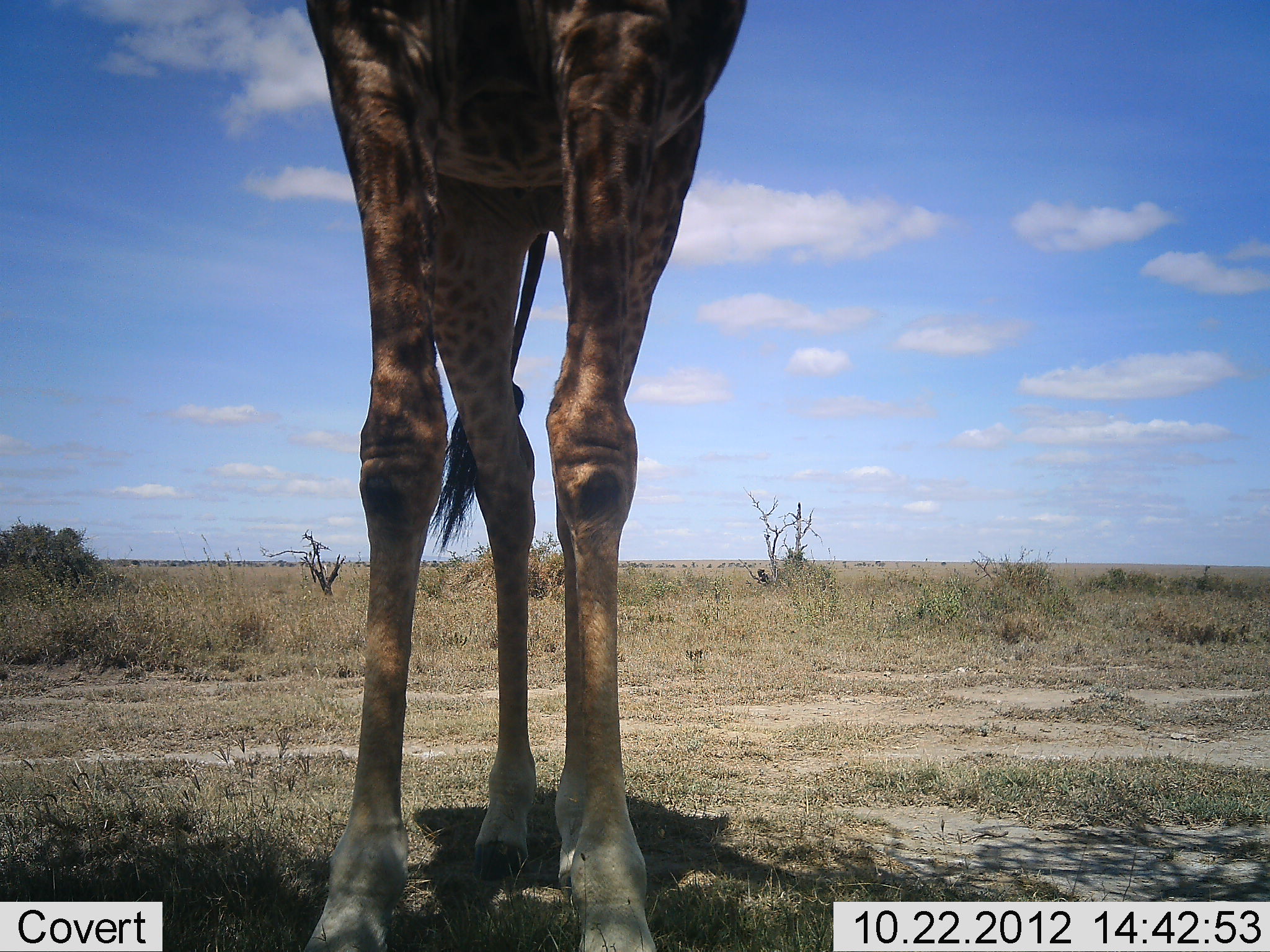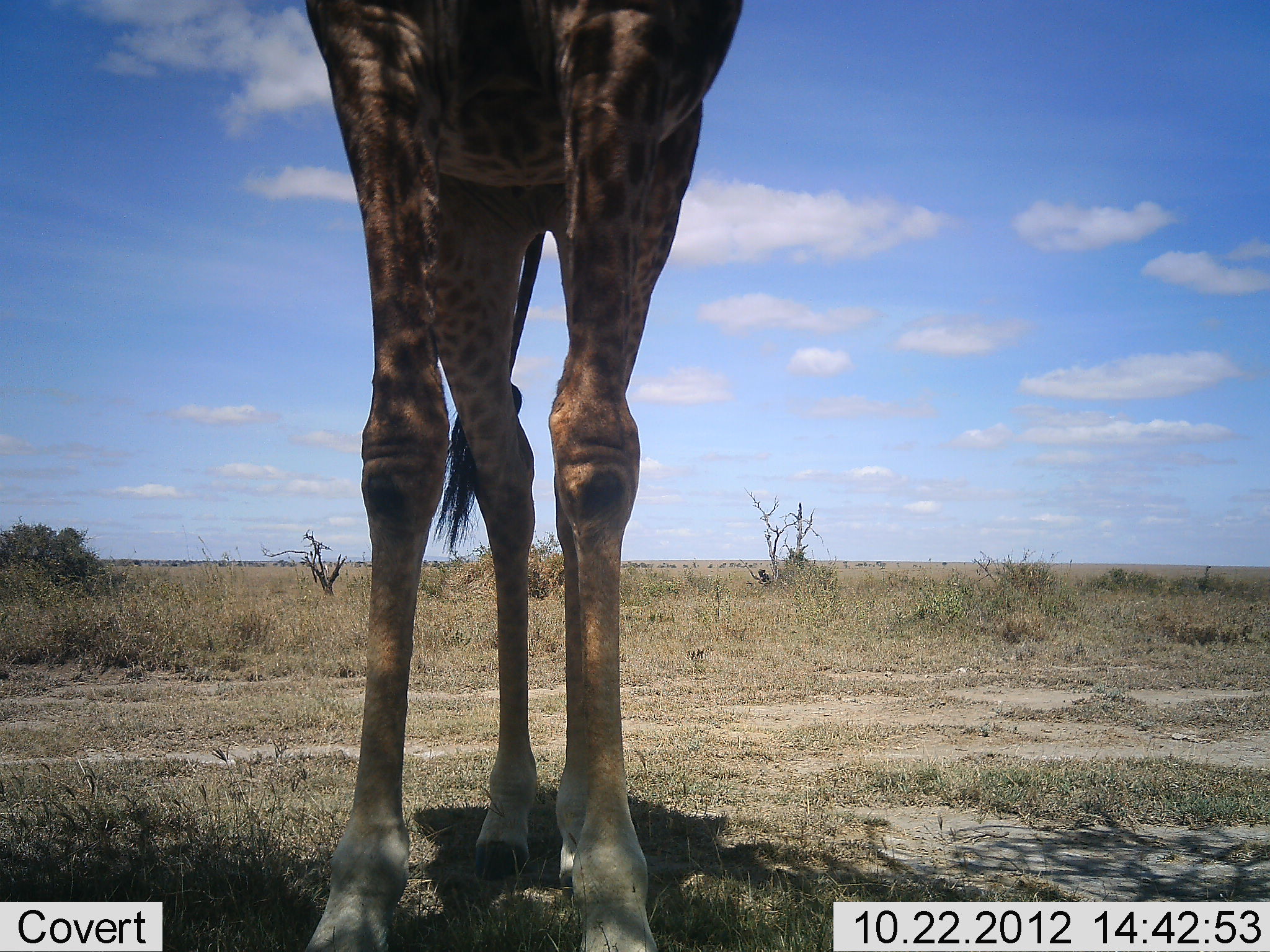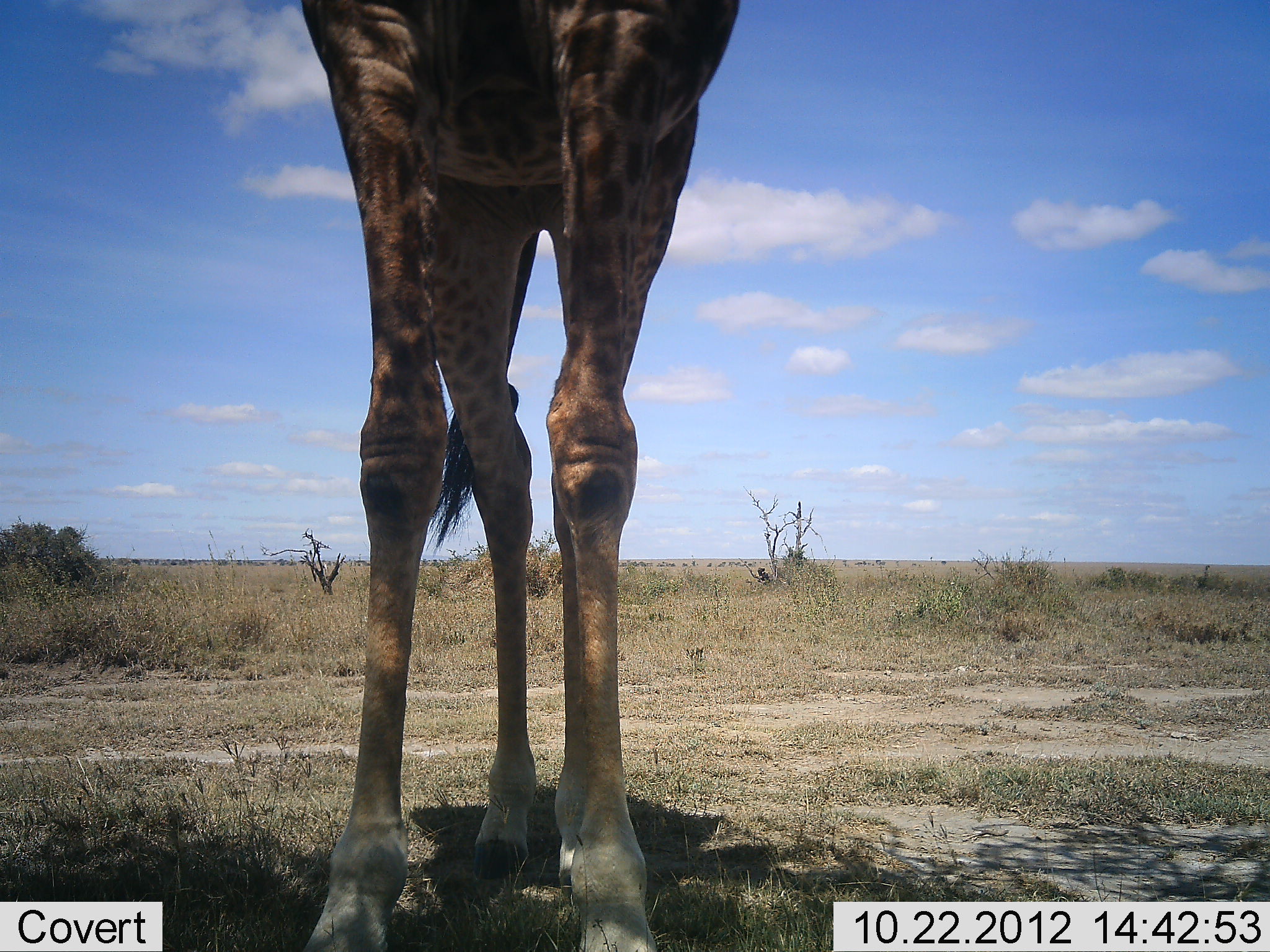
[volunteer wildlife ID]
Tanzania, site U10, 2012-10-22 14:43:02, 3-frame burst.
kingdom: Animalia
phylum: Chordata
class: Mammalia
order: Artiodactyla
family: Giraffidae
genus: Giraffa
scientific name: Giraffa camelopardalis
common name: giraffe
Giraffe (Giraffa camelopardalis), count 1. Behavior (volunteer vote fractions): standing 80%, resting 0%, moving 0%, interacting 0%. Young present (vote fraction): 0%. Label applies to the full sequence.